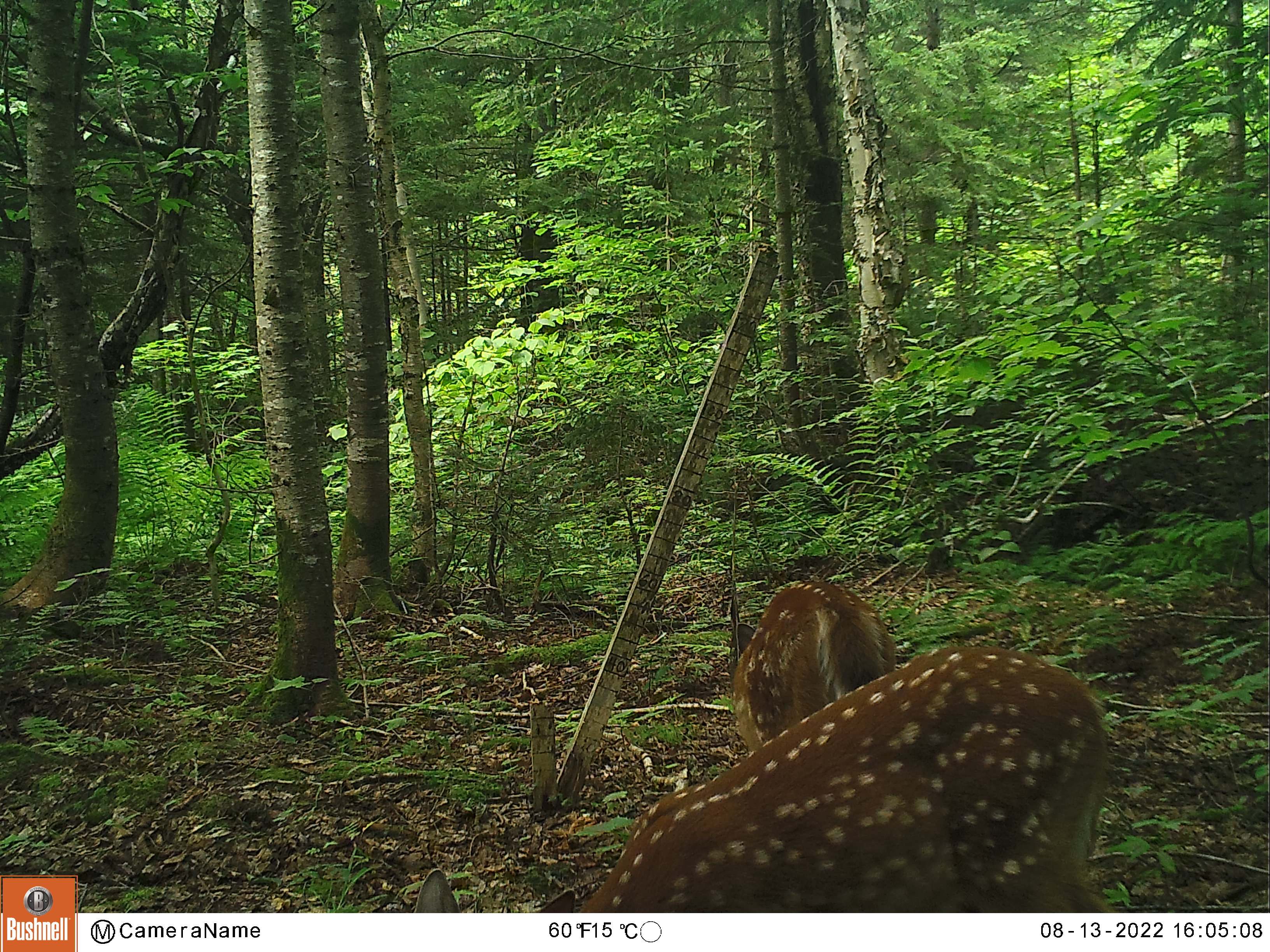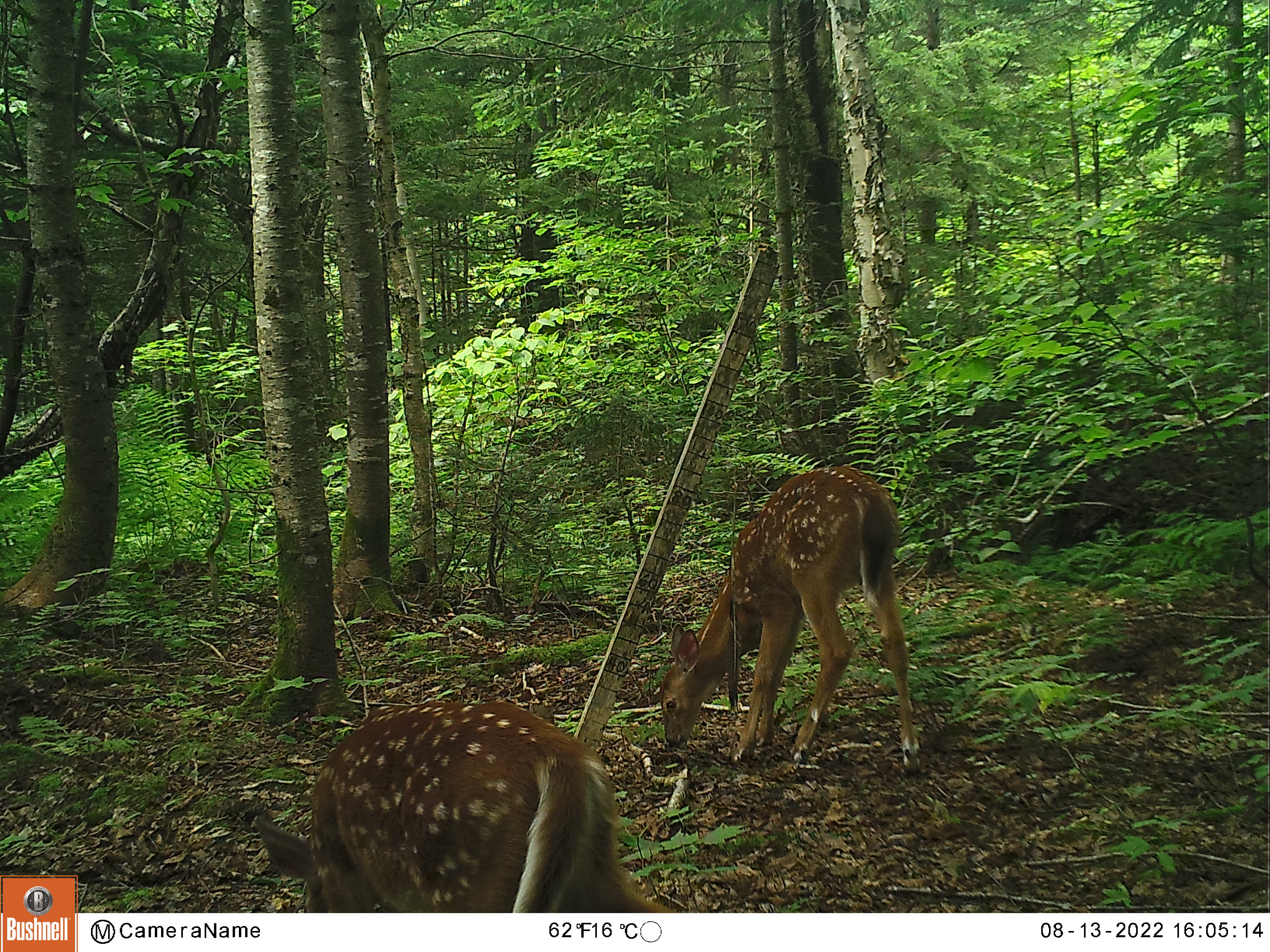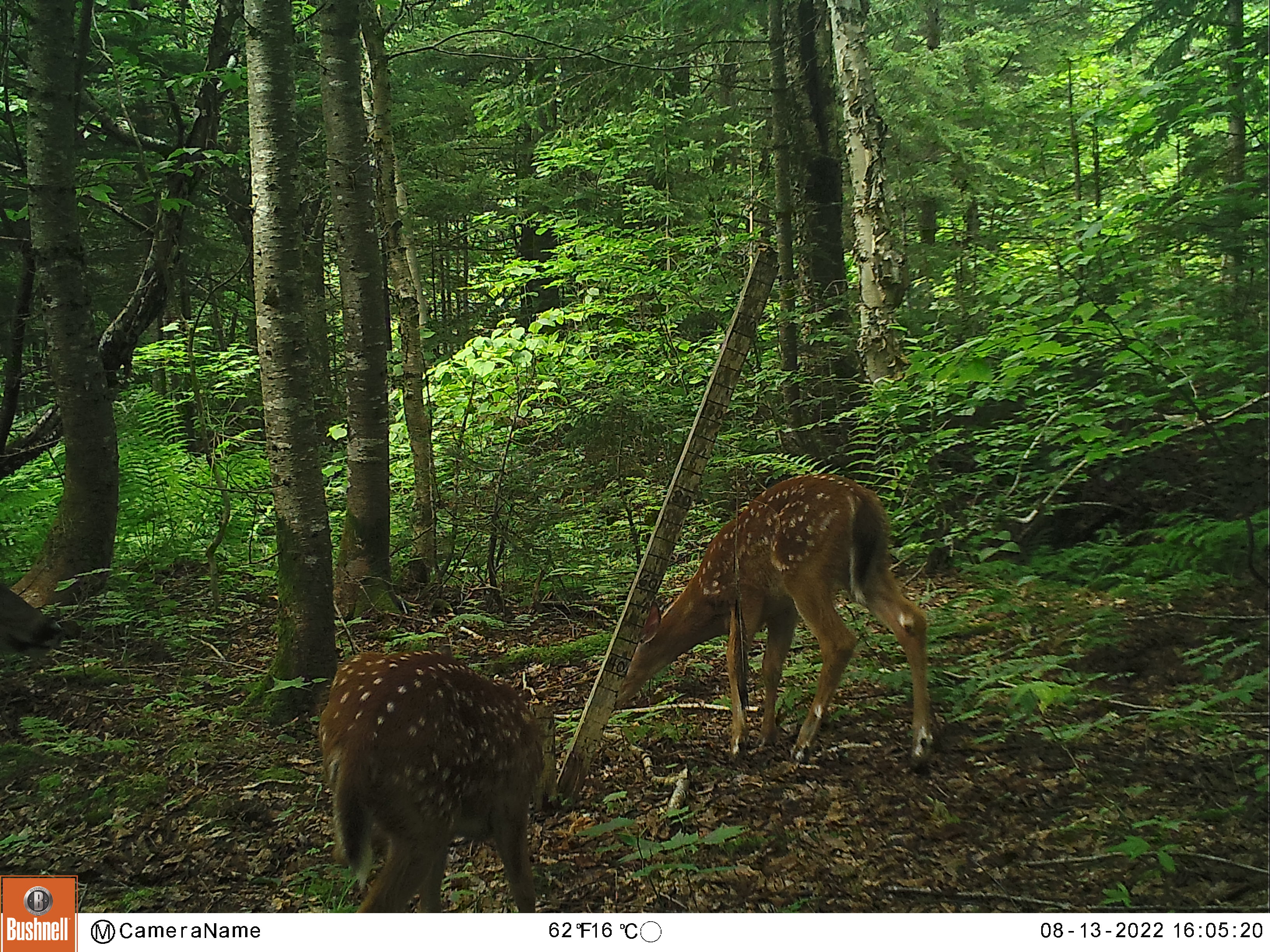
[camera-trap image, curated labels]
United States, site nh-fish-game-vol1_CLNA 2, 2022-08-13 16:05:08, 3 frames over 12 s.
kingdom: Animalia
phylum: Chordata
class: Mammalia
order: Artiodactyla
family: Cervidae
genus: Odocoileus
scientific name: Odocoileus virginianus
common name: white-tailed deer